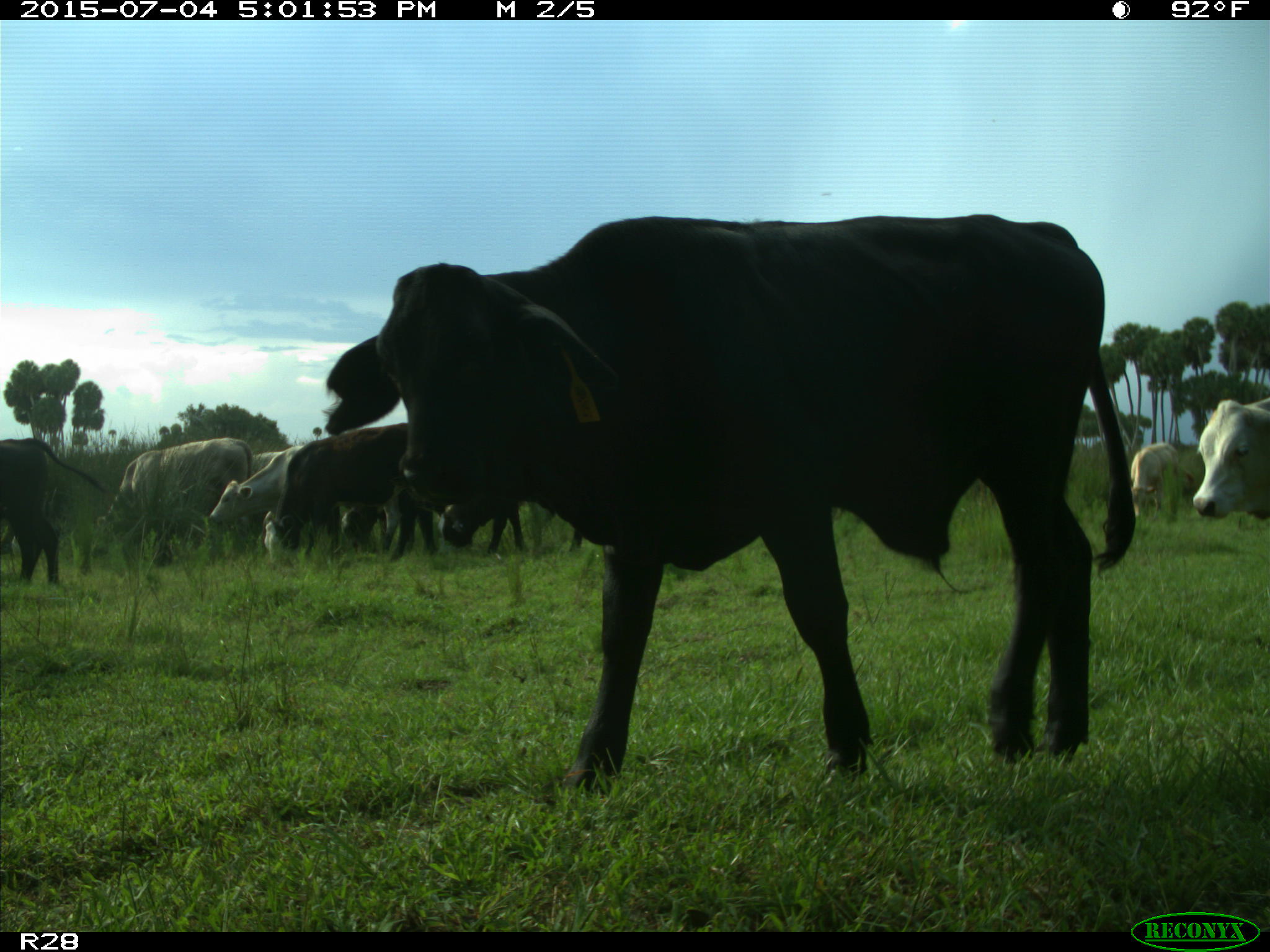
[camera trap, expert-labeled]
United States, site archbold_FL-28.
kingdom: Animalia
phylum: Chordata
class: Mammalia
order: Artiodactyla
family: Bovidae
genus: Bos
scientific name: Bos taurus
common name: domestic cow